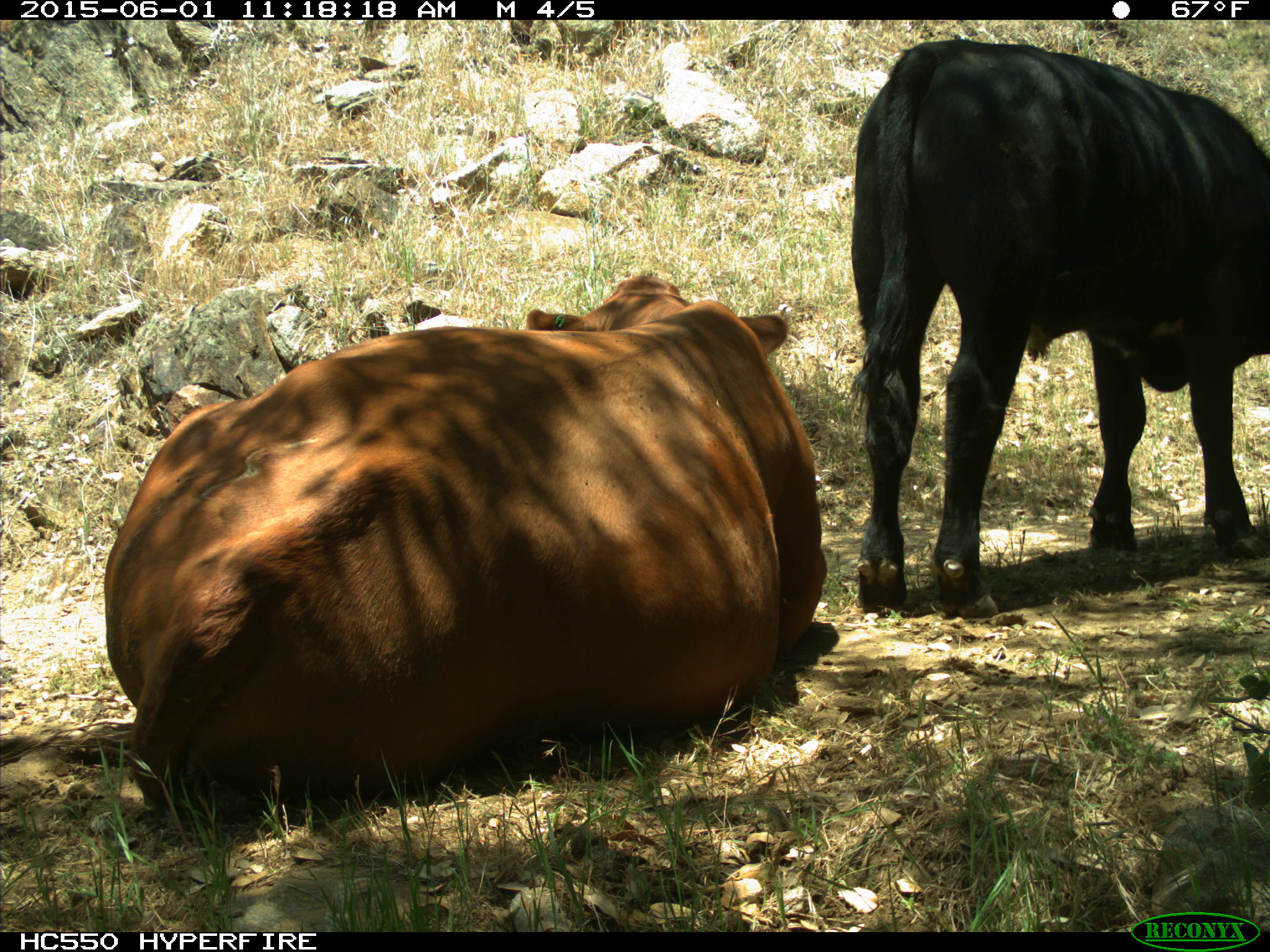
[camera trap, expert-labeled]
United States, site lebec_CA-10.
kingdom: Animalia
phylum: Chordata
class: Mammalia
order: Artiodactyla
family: Bovidae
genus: Bos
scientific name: Bos taurus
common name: domestic cow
Bos taurus (domestic cow).